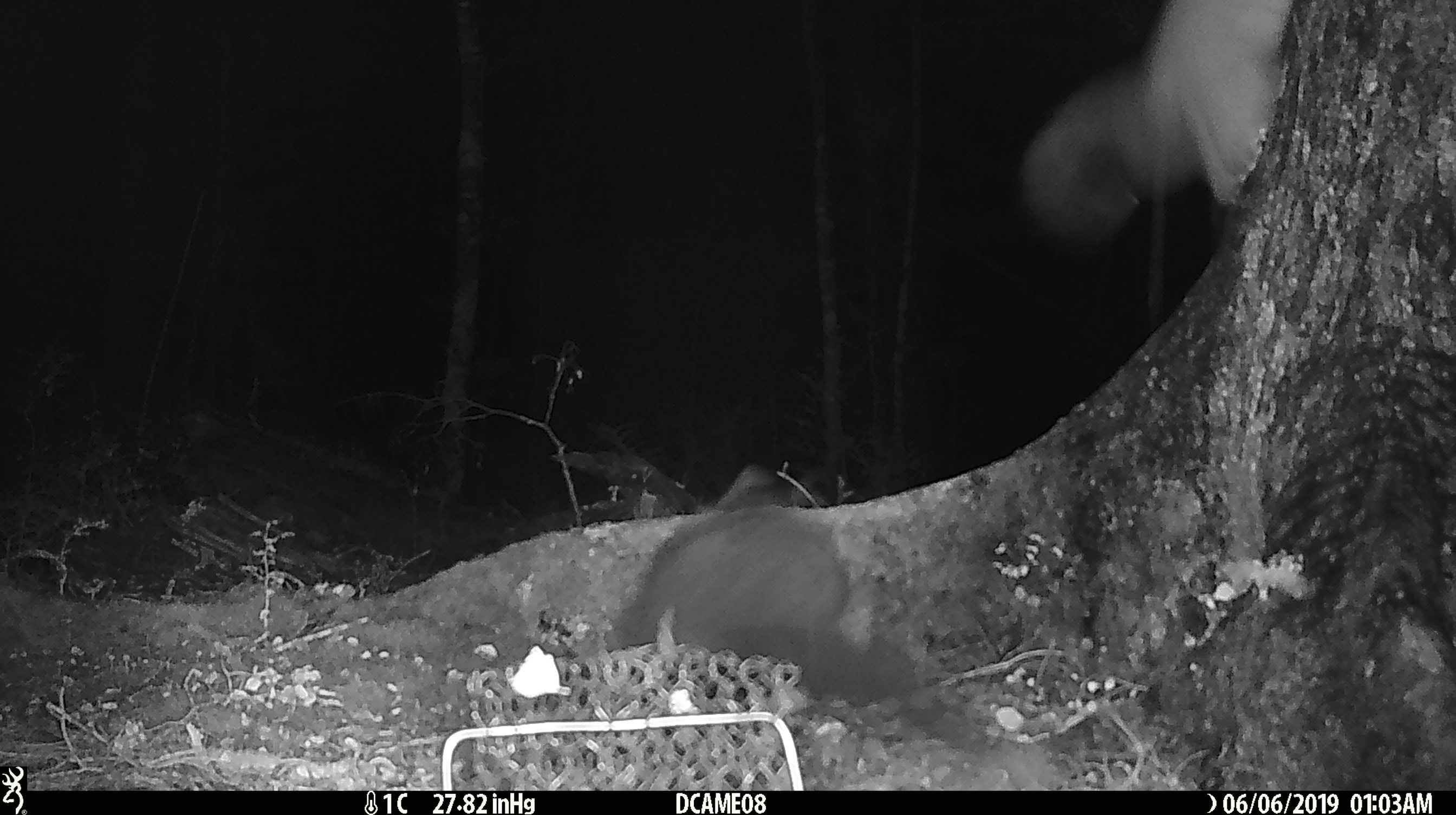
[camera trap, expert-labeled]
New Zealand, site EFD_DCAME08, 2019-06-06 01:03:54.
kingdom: Animalia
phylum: Chordata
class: Mammalia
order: Diprotodontia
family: Phalangeridae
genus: Trichosurus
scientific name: Trichosurus vulpecula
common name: common brushtail possum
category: possum